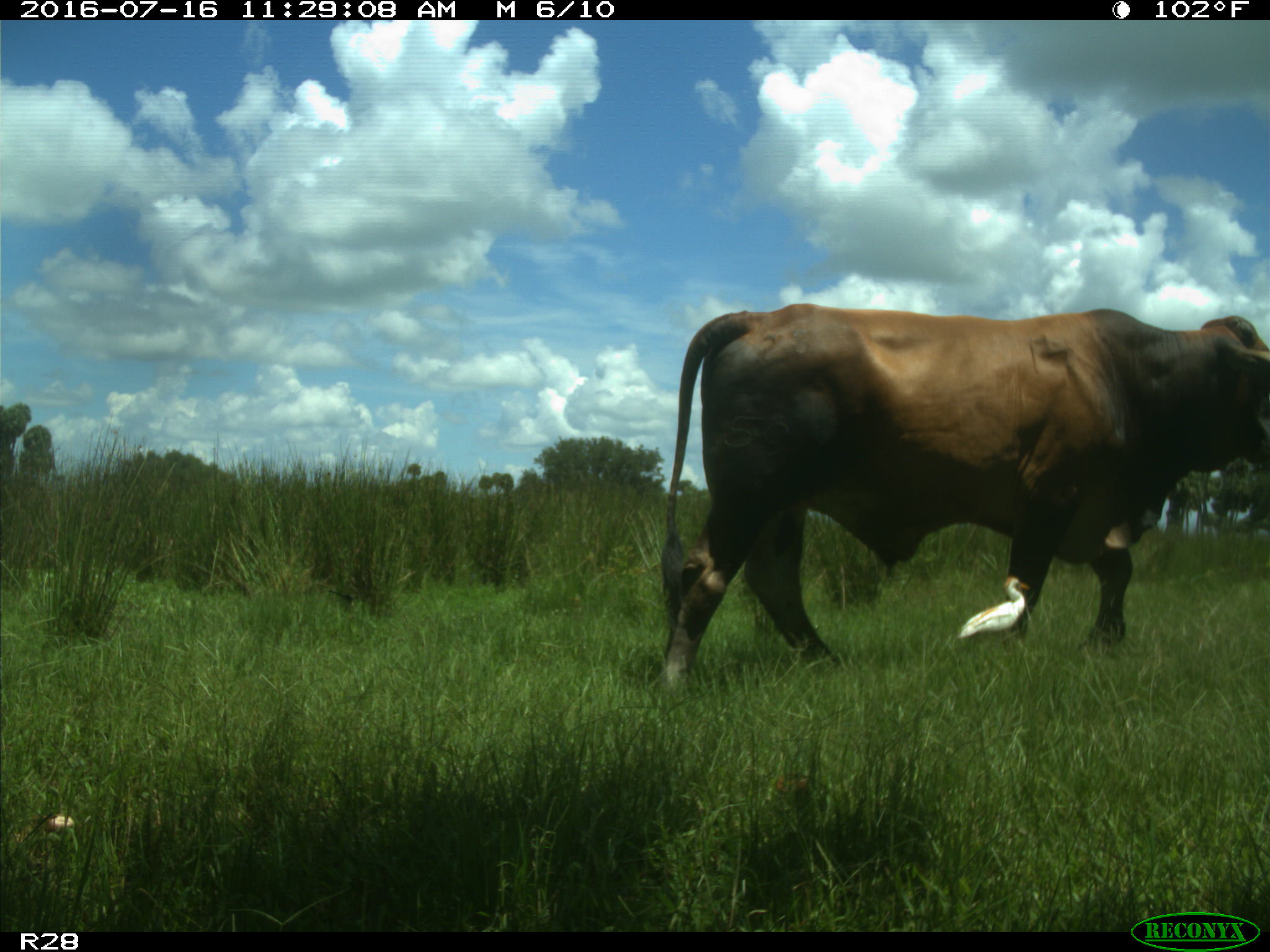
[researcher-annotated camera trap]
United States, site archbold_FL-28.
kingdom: Animalia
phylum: Chordata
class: Mammalia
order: Artiodactyla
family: Bovidae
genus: Bos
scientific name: Bos taurus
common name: domestic cow